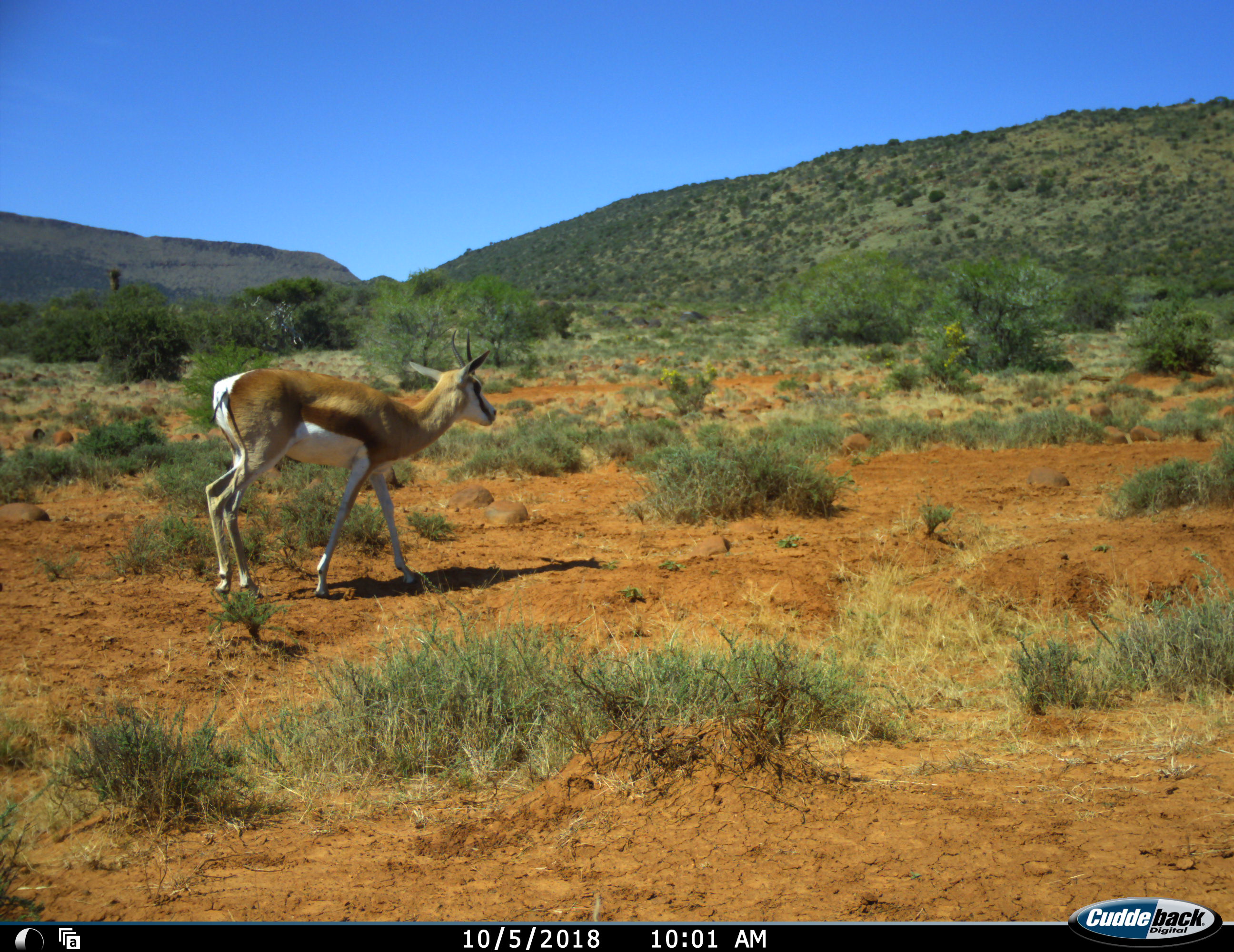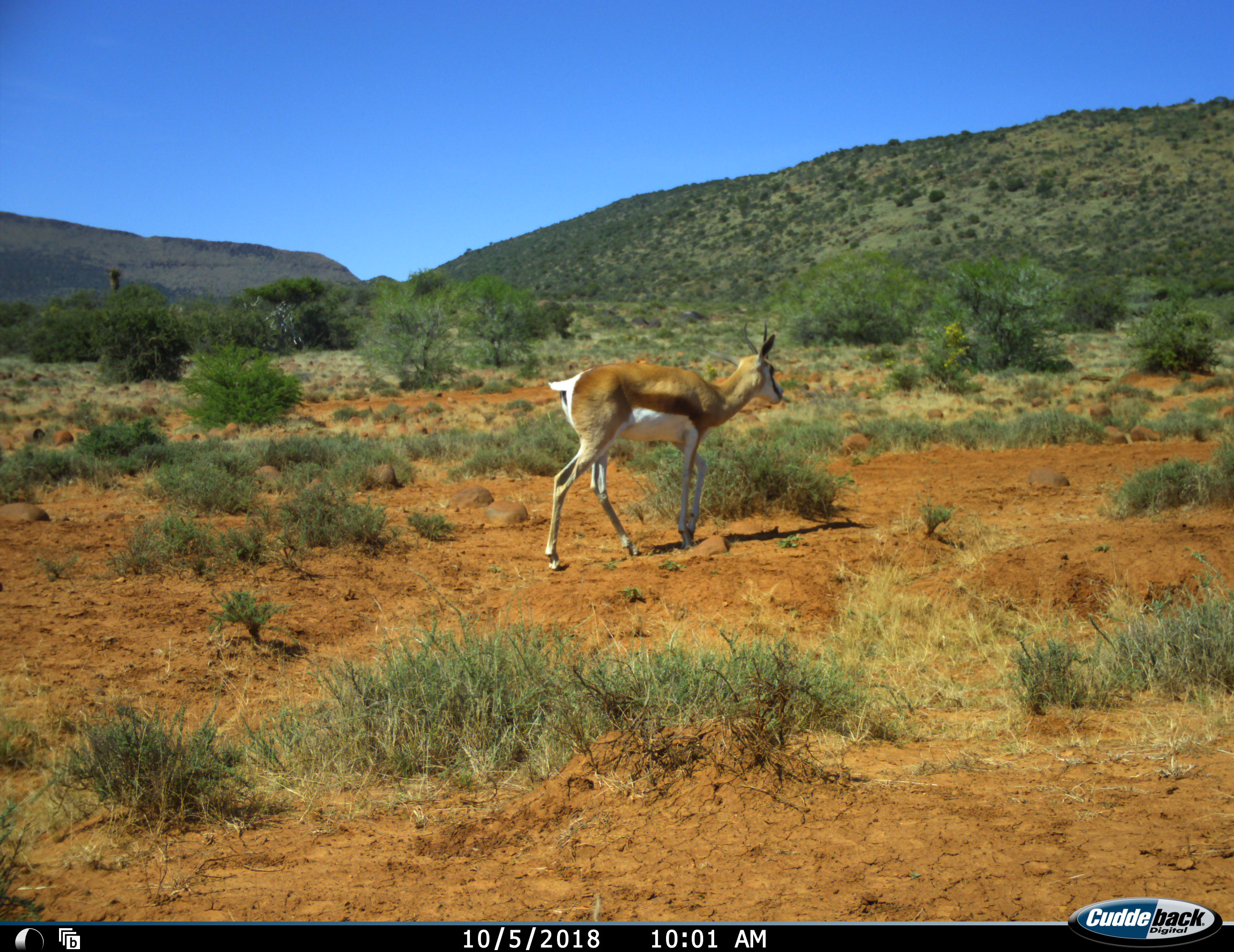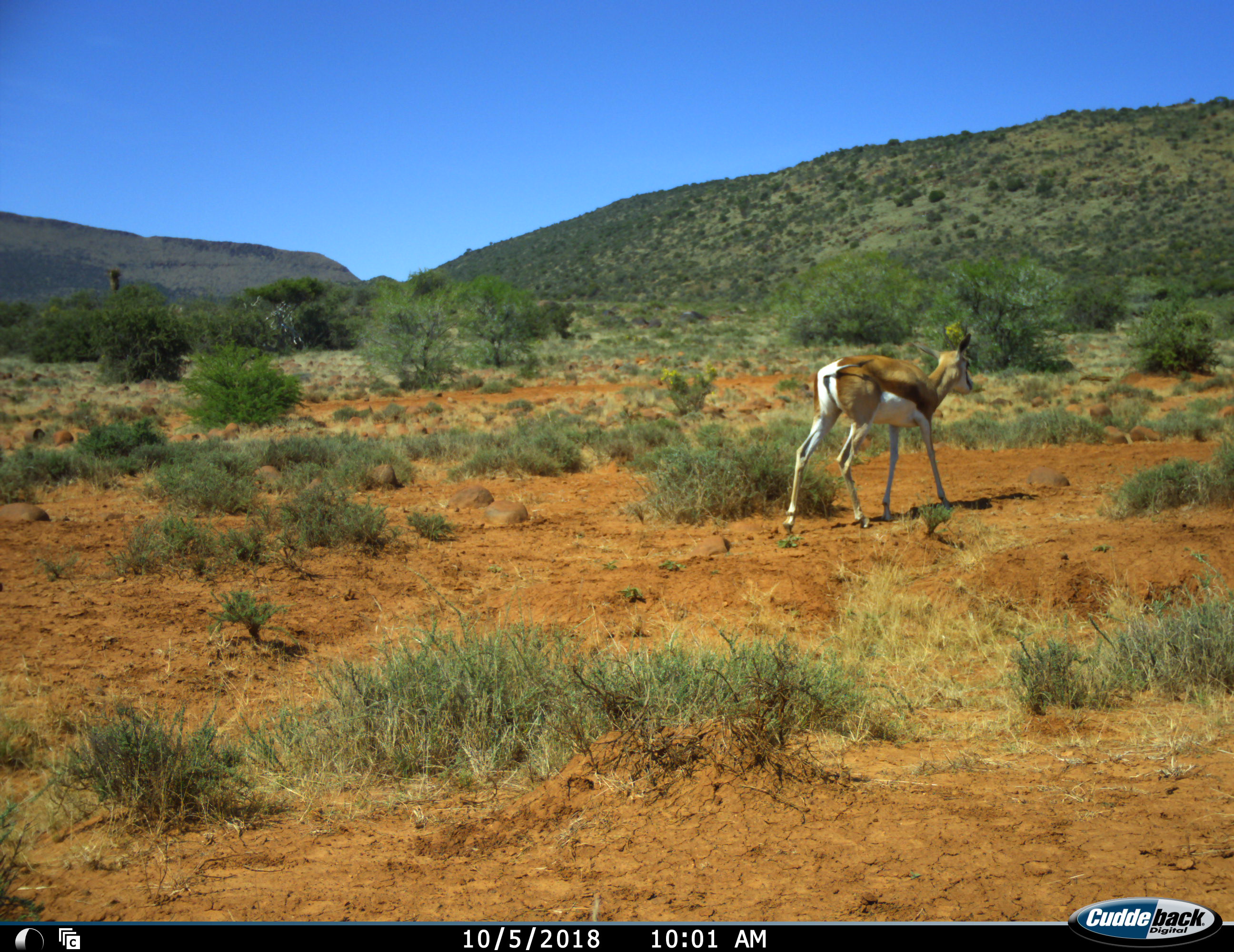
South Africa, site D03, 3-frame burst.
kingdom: Animalia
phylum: Chordata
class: Mammalia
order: Artiodactyla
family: Bovidae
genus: Antidorcas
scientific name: Antidorcas marsupialis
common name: springbok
Springbok (Antidorcas marsupialis), count 1. Behavior (volunteer vote fractions): standing 0%, resting 0%, moving 100%, interacting 0%. Young present (vote fraction): 10%. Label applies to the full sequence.